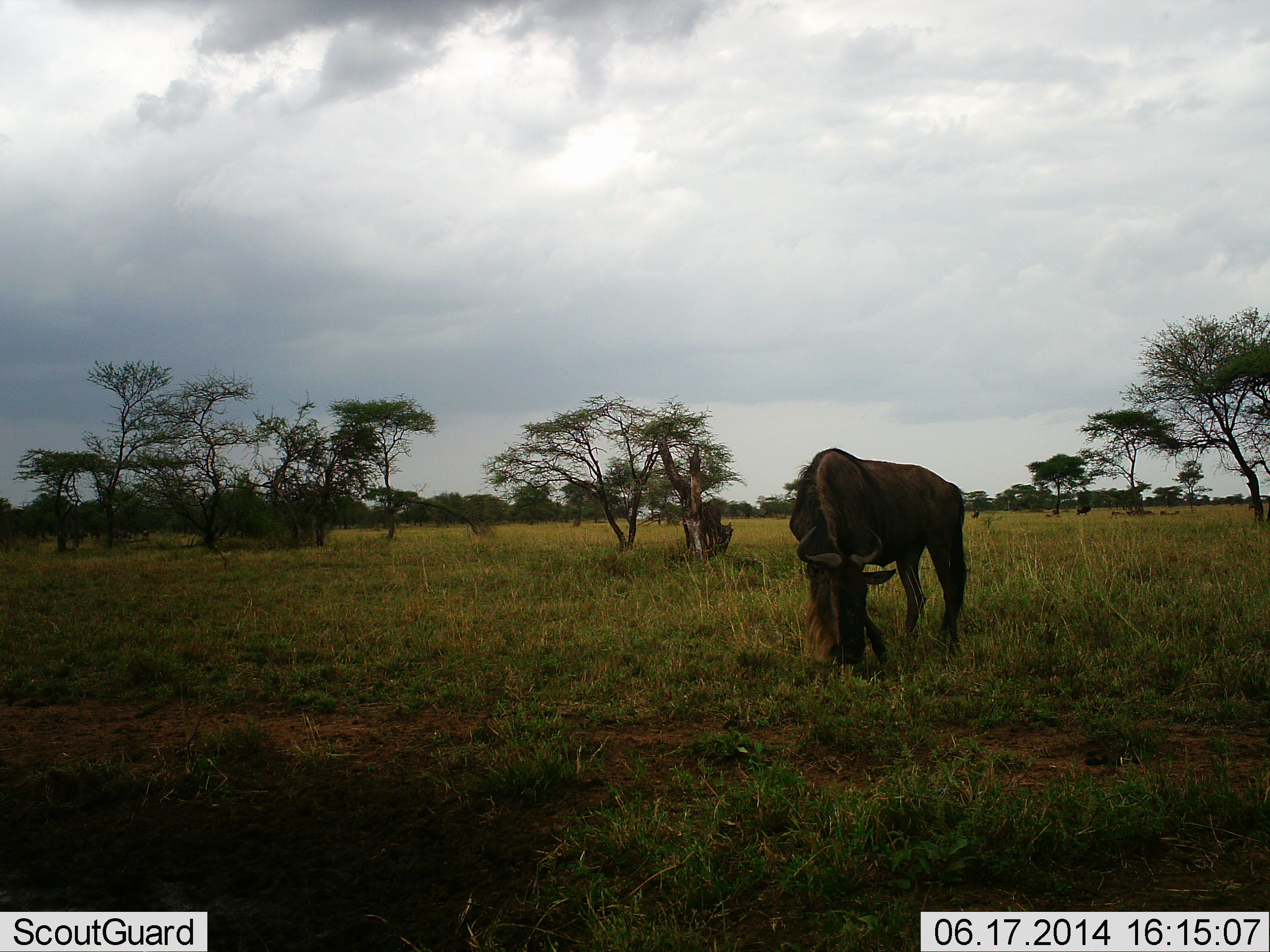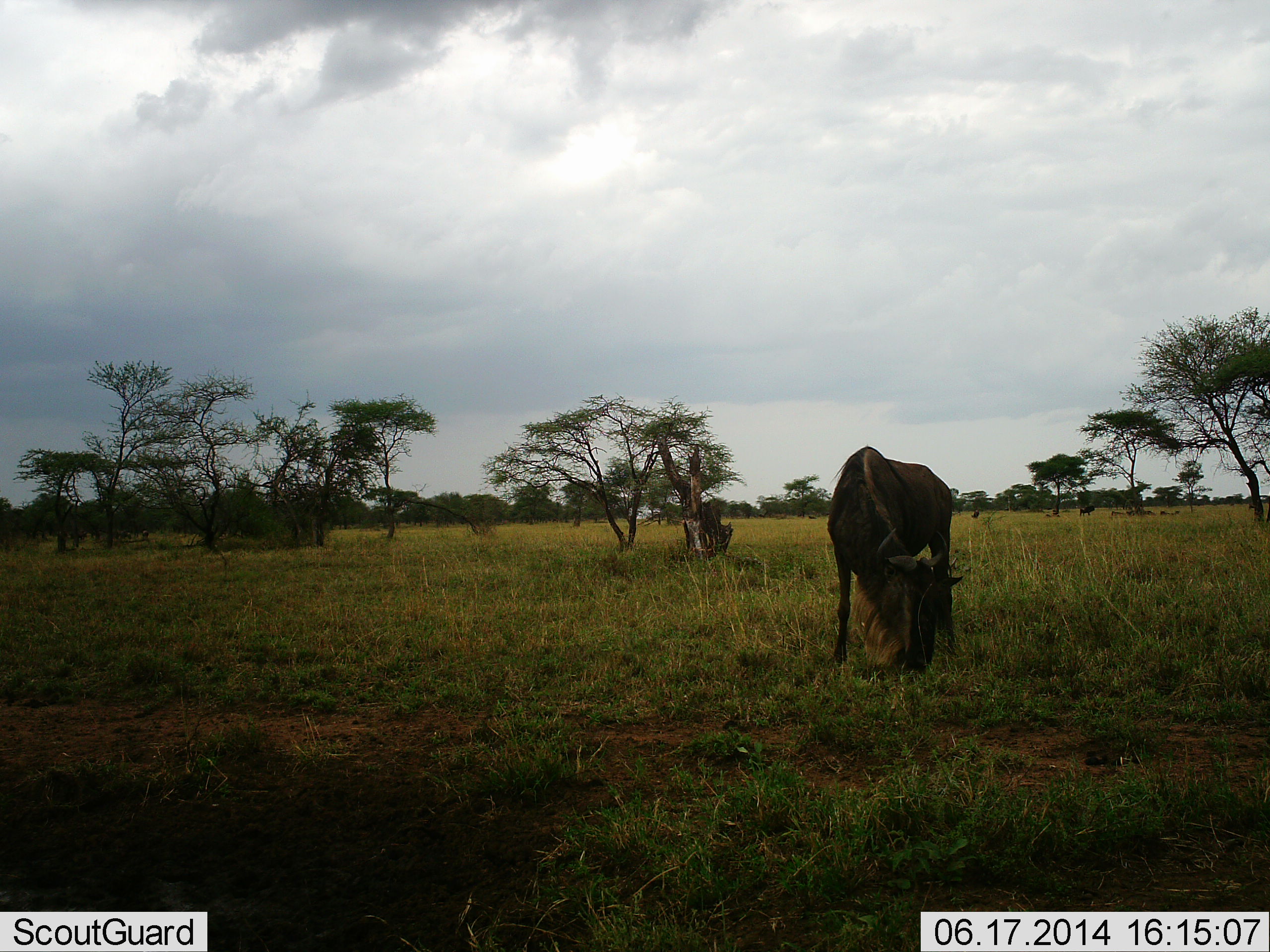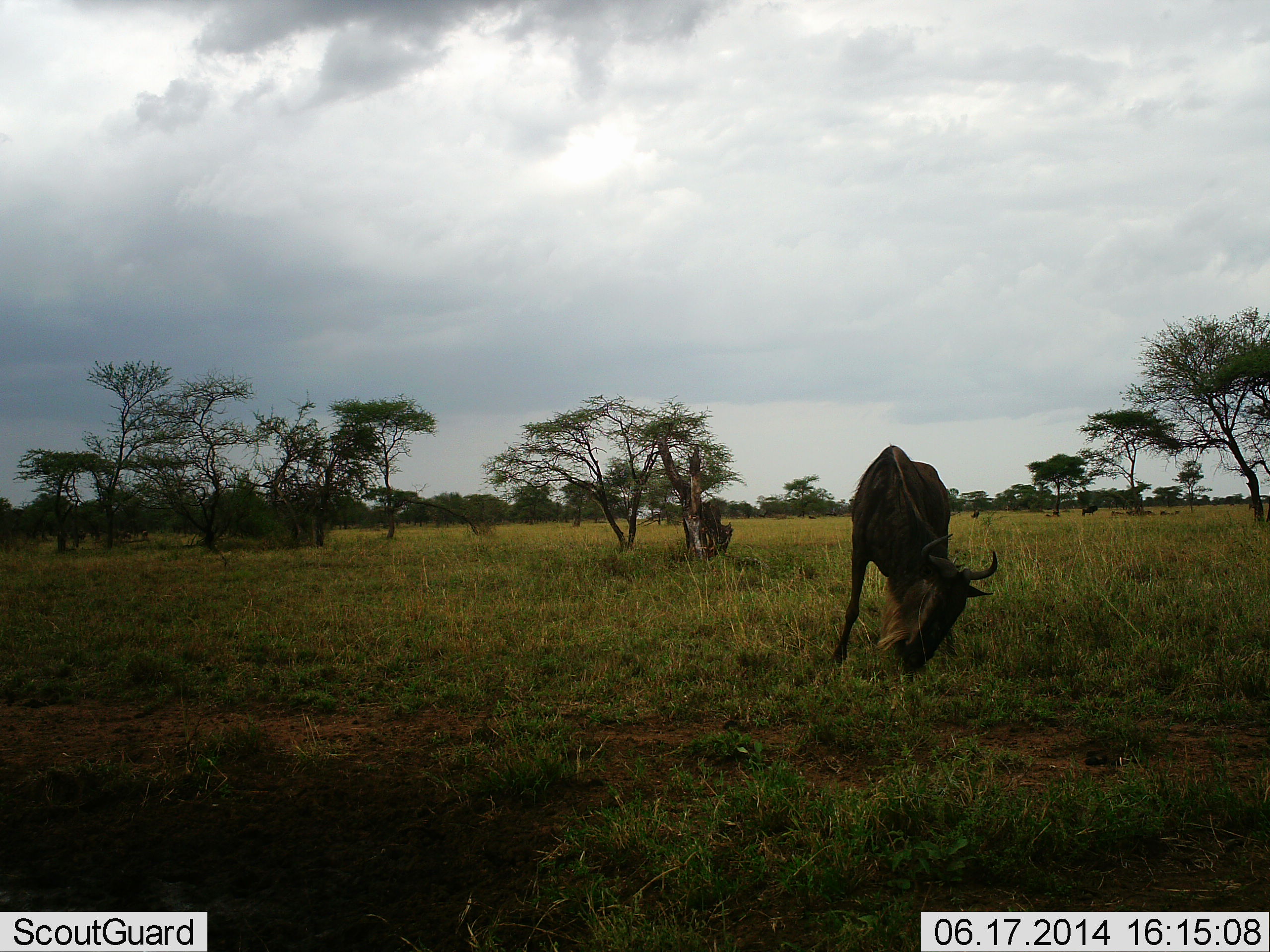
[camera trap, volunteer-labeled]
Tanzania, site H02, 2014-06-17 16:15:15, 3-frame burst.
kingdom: Animalia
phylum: Chordata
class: Mammalia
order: Artiodactyla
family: Bovidae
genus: Connochaetes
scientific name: Connochaetes taurinus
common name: blue wildebeest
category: wildebeest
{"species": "wildebeest (blue wildebeest) (Connochaetes taurinus)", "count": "1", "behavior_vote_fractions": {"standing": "30%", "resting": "0%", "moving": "0%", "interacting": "0%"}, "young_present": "0%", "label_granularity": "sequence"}